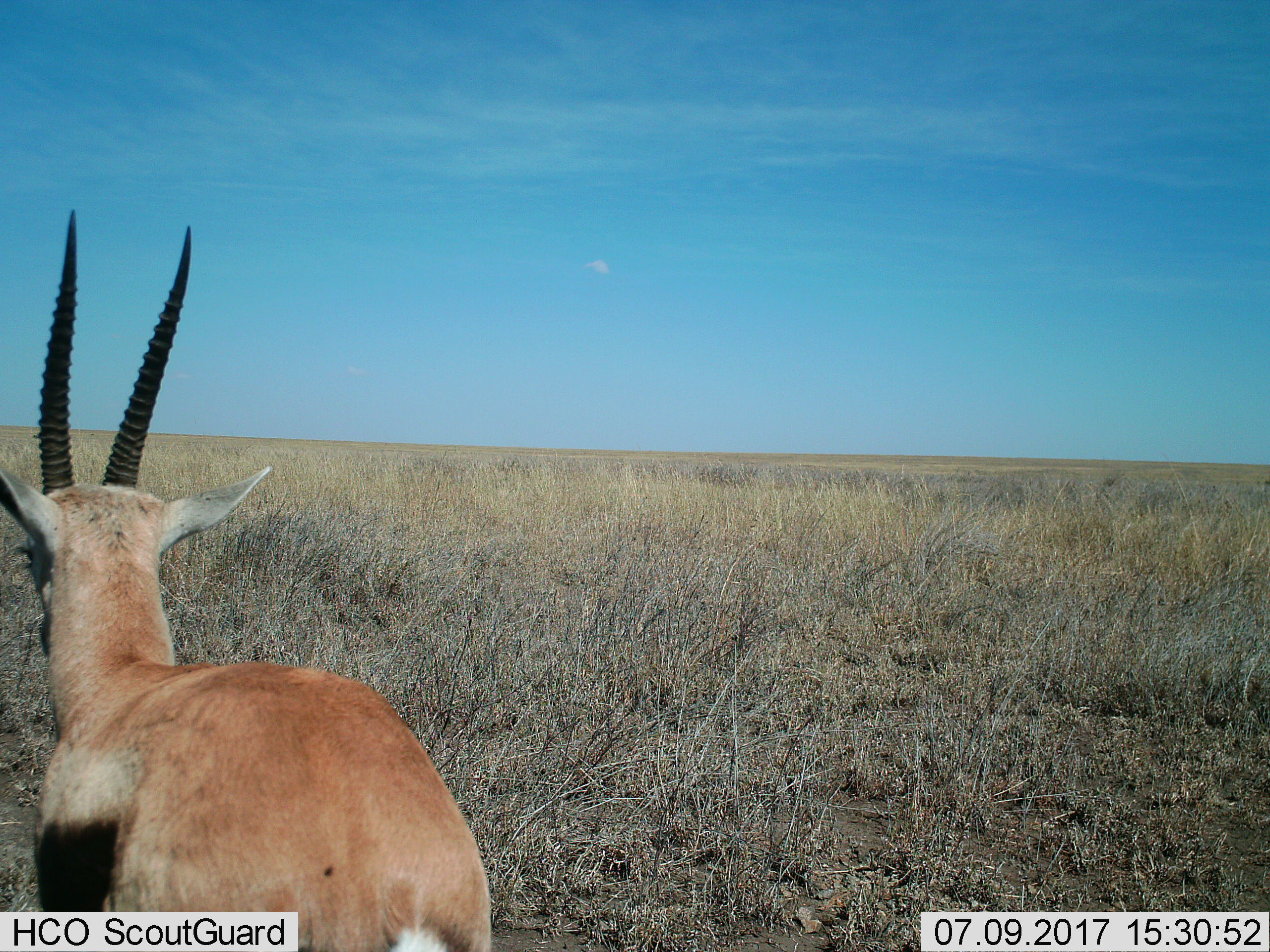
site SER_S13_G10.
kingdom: Animalia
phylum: Chordata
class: Mammalia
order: Artiodactyla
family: Bovidae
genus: Eudorcas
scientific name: Eudorcas thomsonii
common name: thomson's gazelle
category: gazellethomsons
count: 1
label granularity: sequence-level